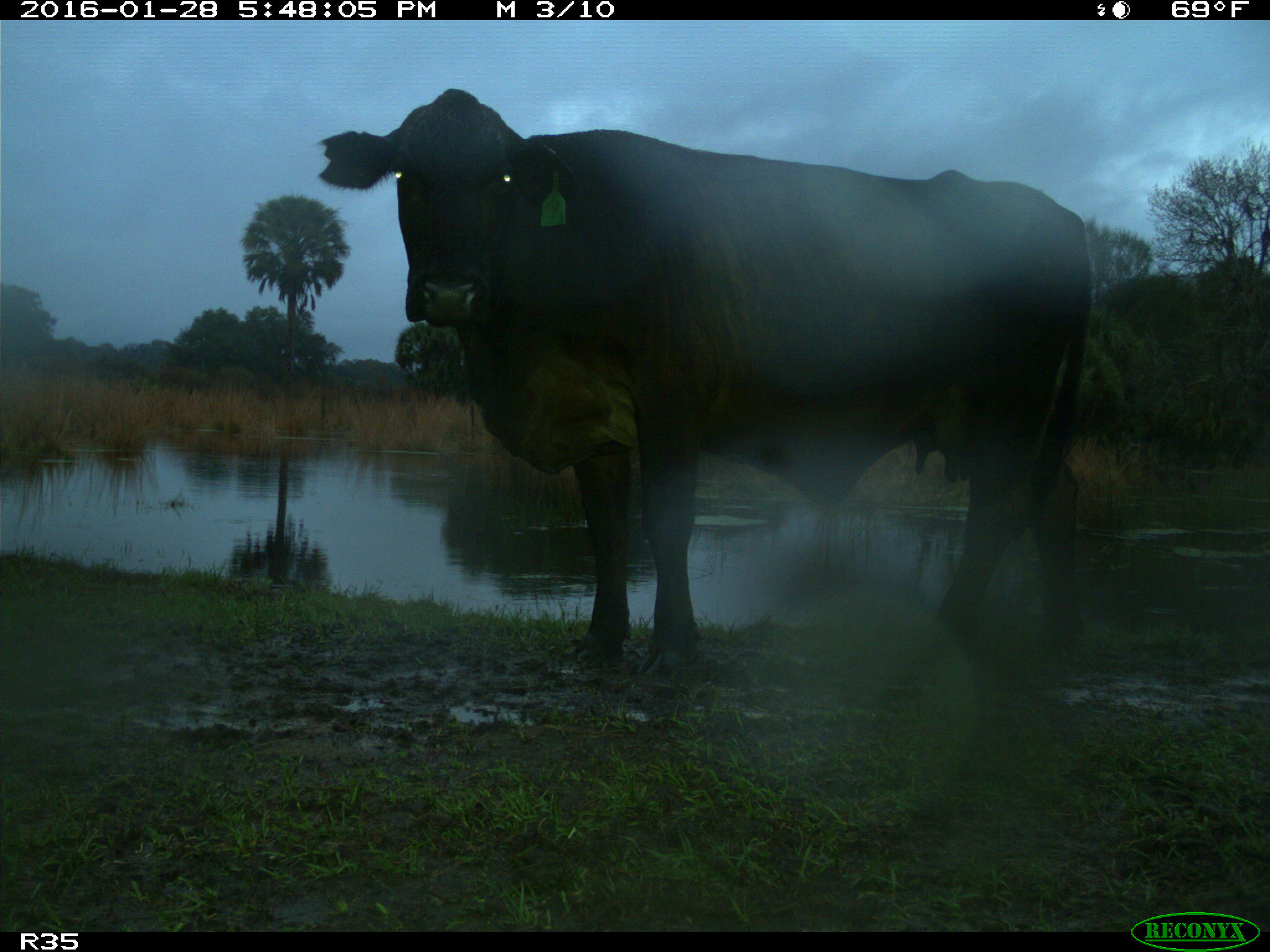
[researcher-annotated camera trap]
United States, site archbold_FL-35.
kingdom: Animalia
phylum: Chordata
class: Mammalia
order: Artiodactyla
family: Bovidae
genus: Bos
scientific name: Bos taurus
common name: domestic cow